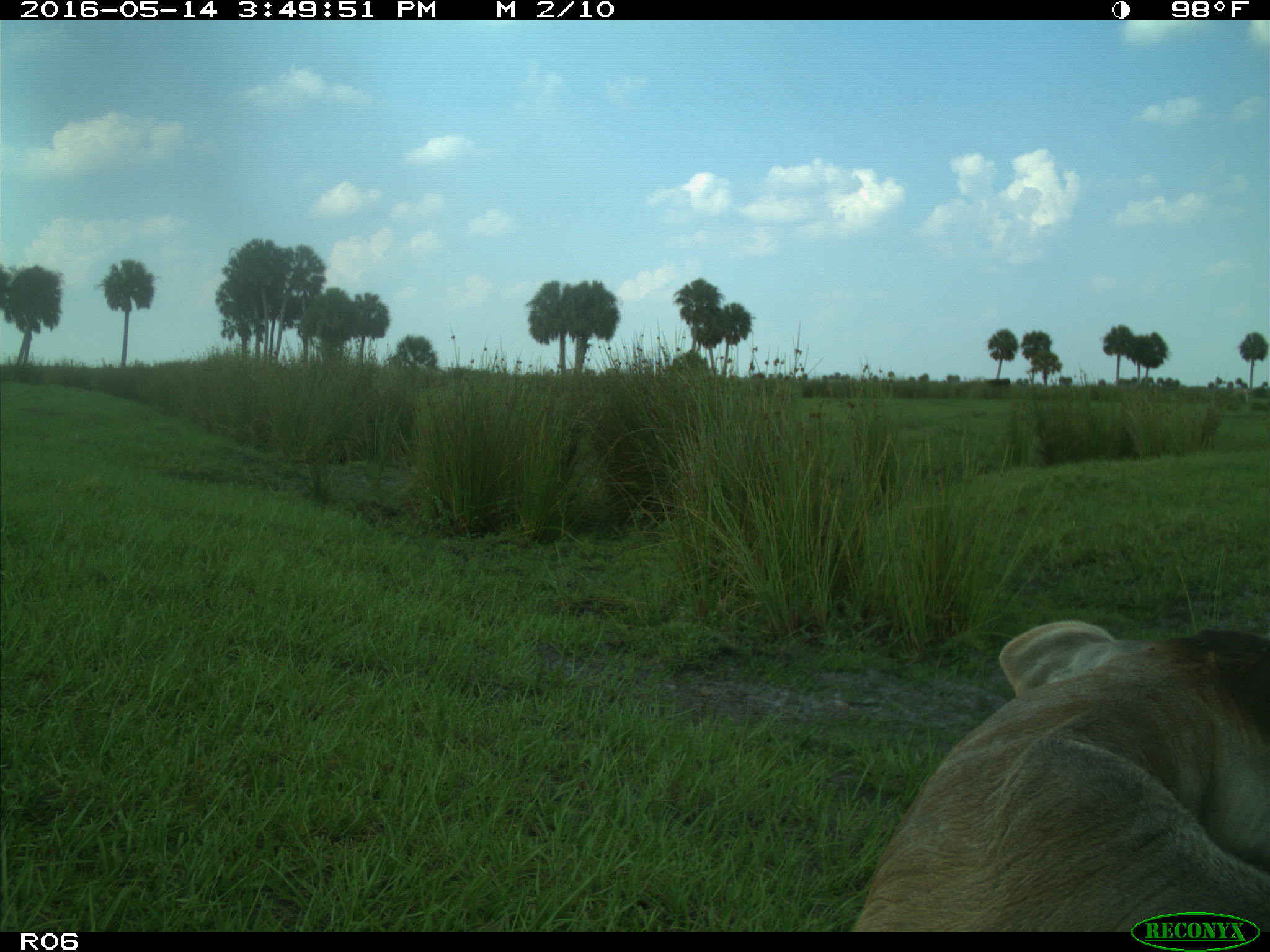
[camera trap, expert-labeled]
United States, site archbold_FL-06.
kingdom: Animalia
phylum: Chordata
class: Mammalia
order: Artiodactyla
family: Bovidae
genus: Bos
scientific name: Bos taurus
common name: domestic cow